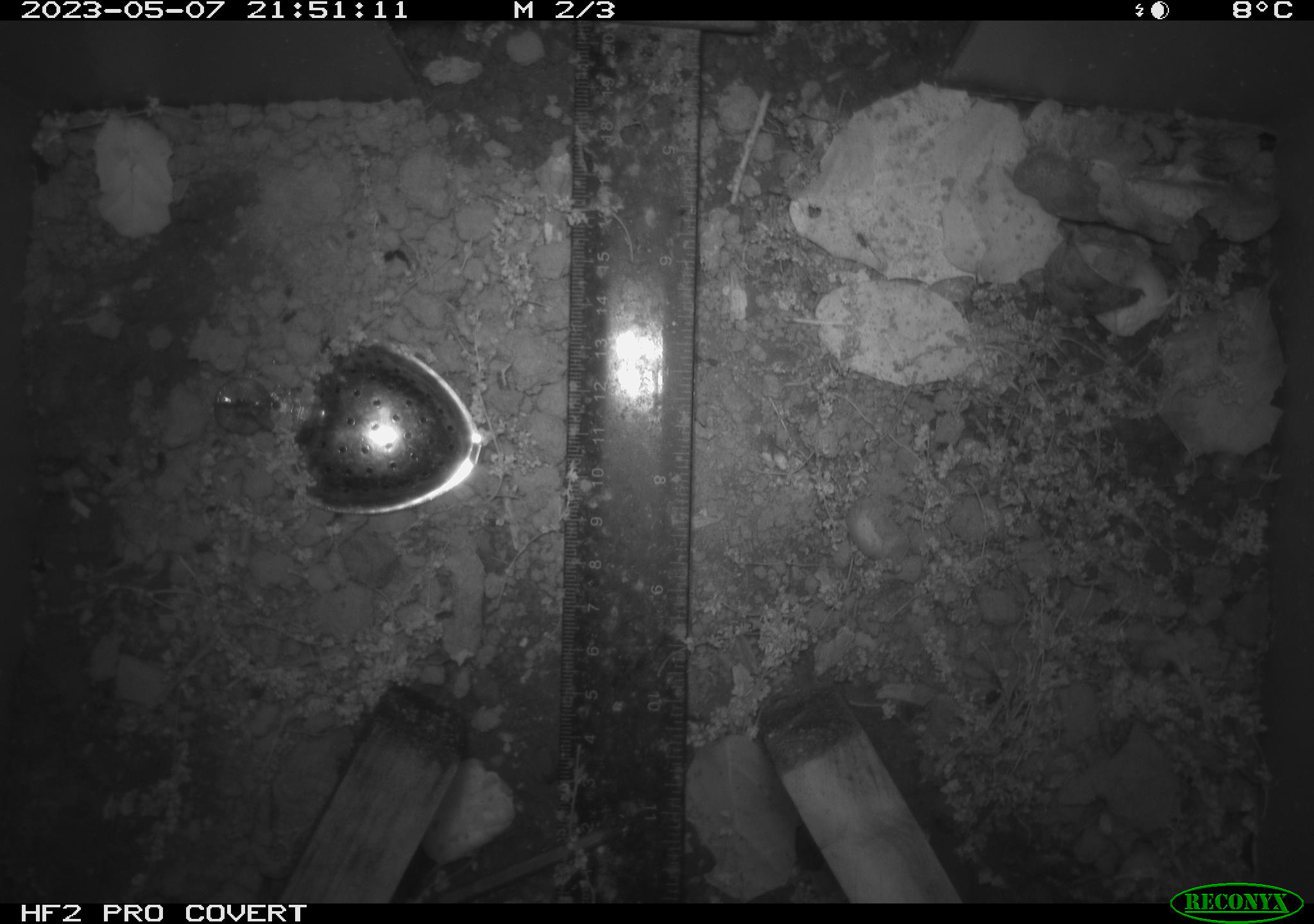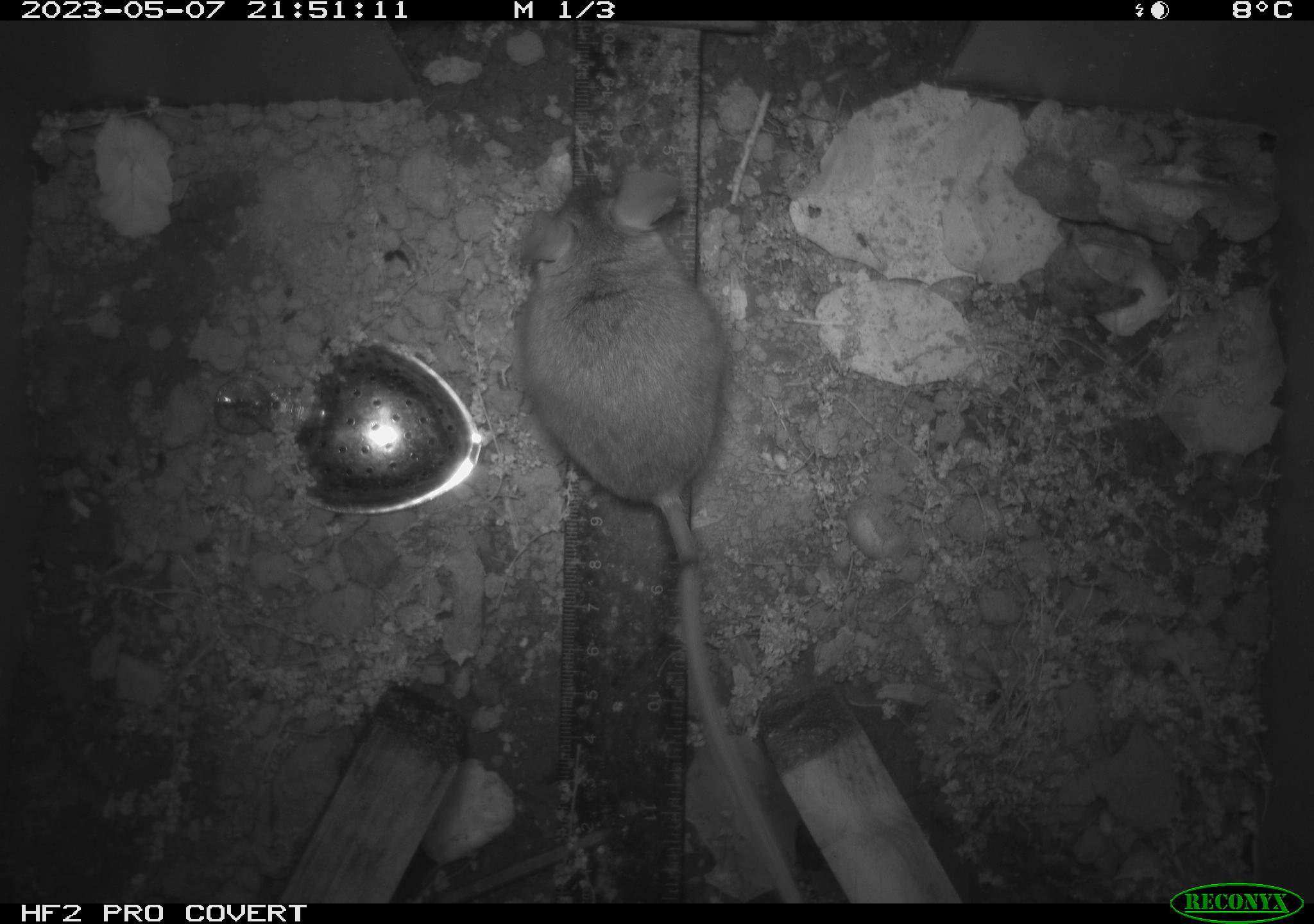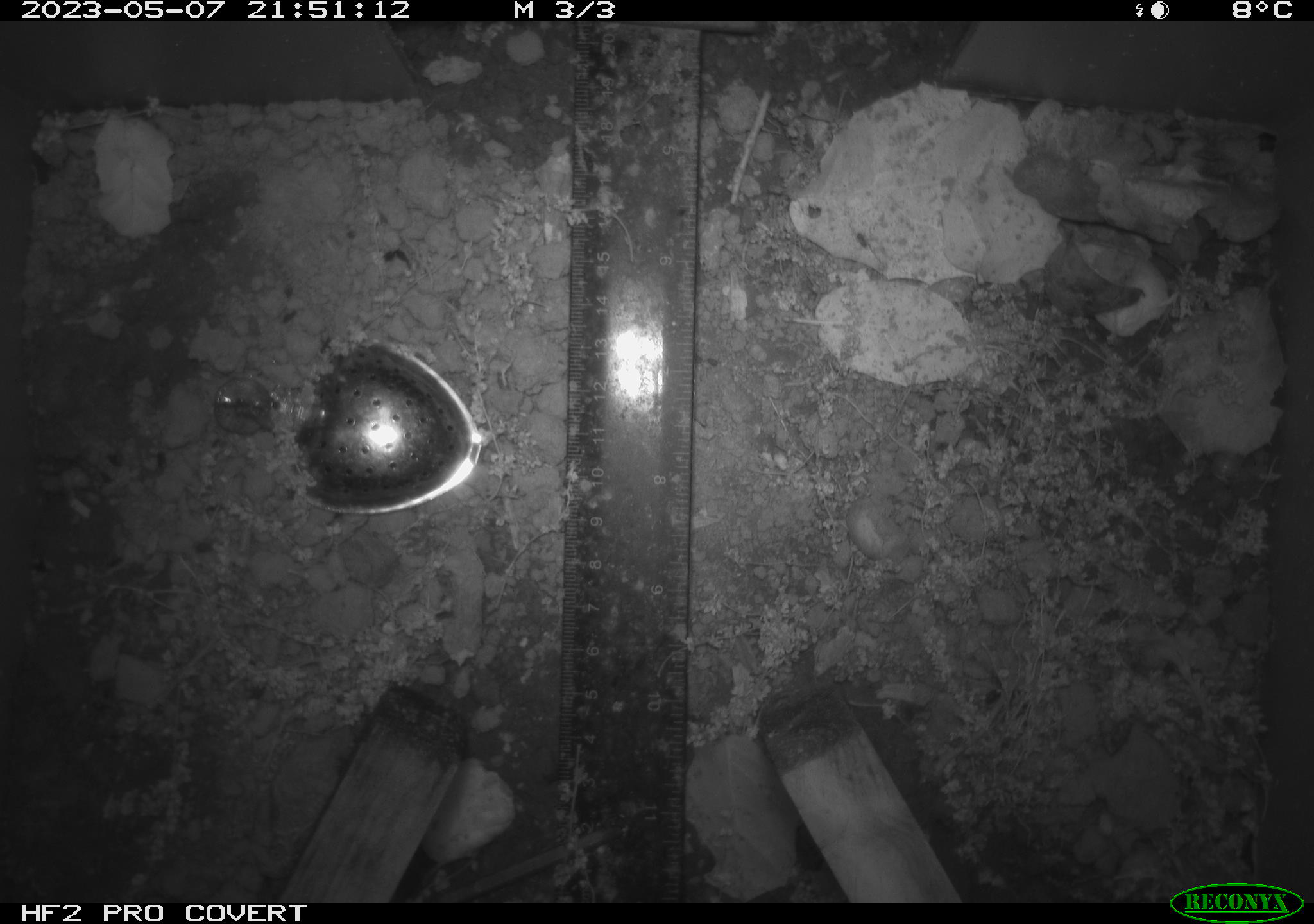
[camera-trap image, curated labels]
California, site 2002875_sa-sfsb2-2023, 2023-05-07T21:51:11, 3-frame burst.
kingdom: Animalia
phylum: Chordata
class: Mammalia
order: Rodentia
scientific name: Rodentia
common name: mouse species